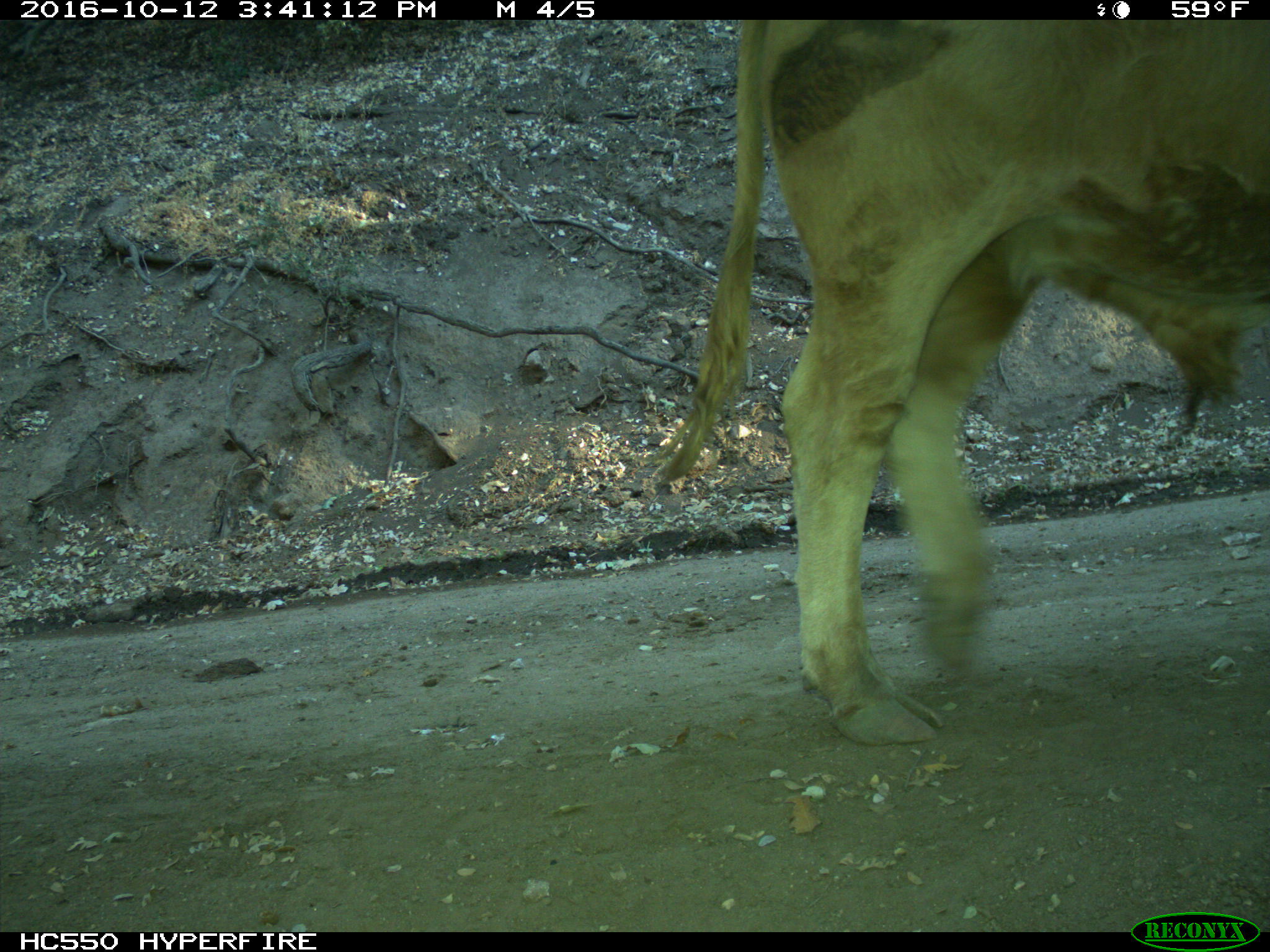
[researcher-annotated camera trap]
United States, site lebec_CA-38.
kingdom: Animalia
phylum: Chordata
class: Mammalia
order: Artiodactyla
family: Bovidae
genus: Bos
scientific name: Bos taurus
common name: domestic cow